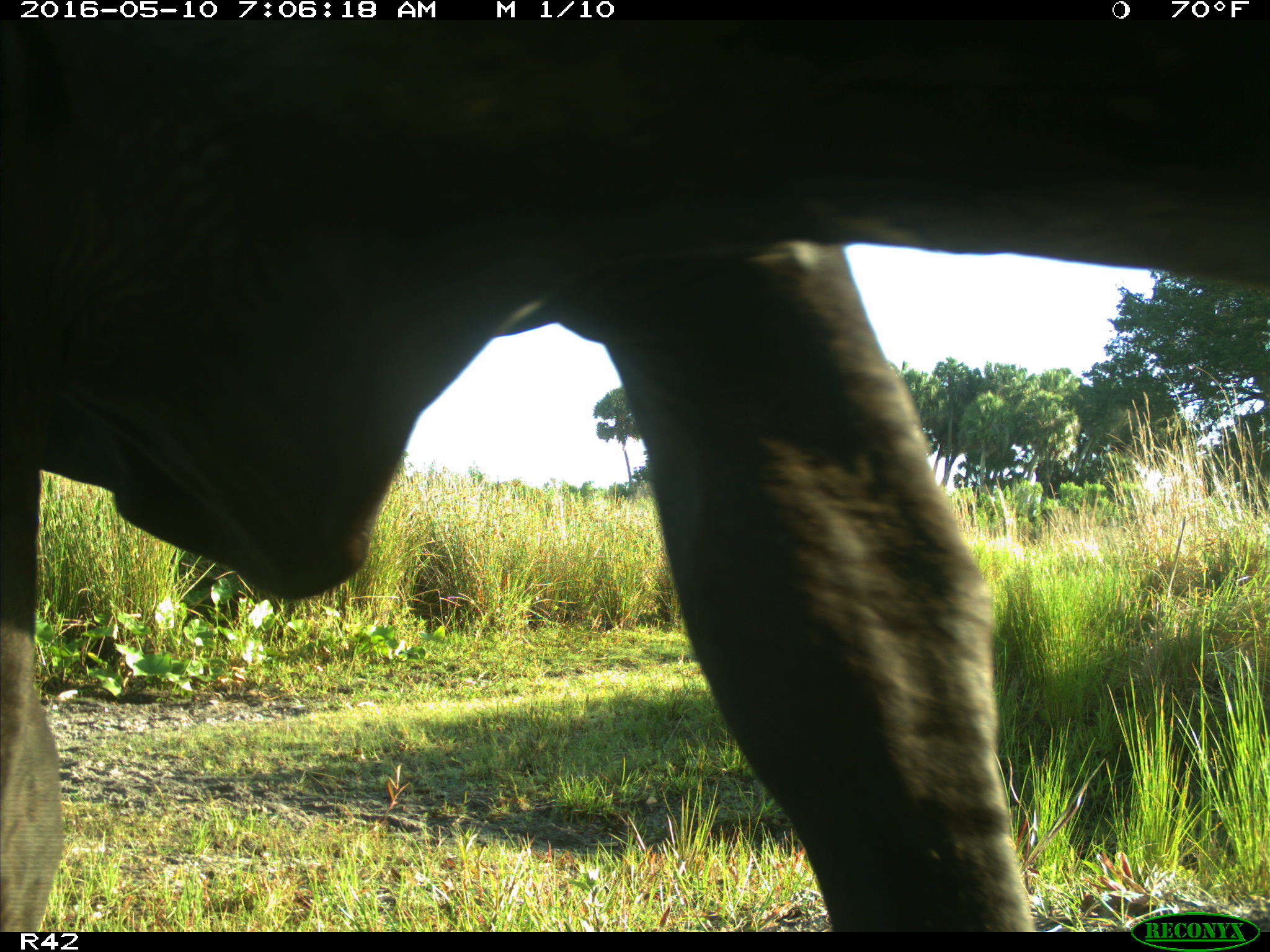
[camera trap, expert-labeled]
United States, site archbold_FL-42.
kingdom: Animalia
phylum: Chordata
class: Mammalia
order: Artiodactyla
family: Bovidae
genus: Bos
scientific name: Bos taurus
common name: domestic cow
Bos taurus (domestic cow).